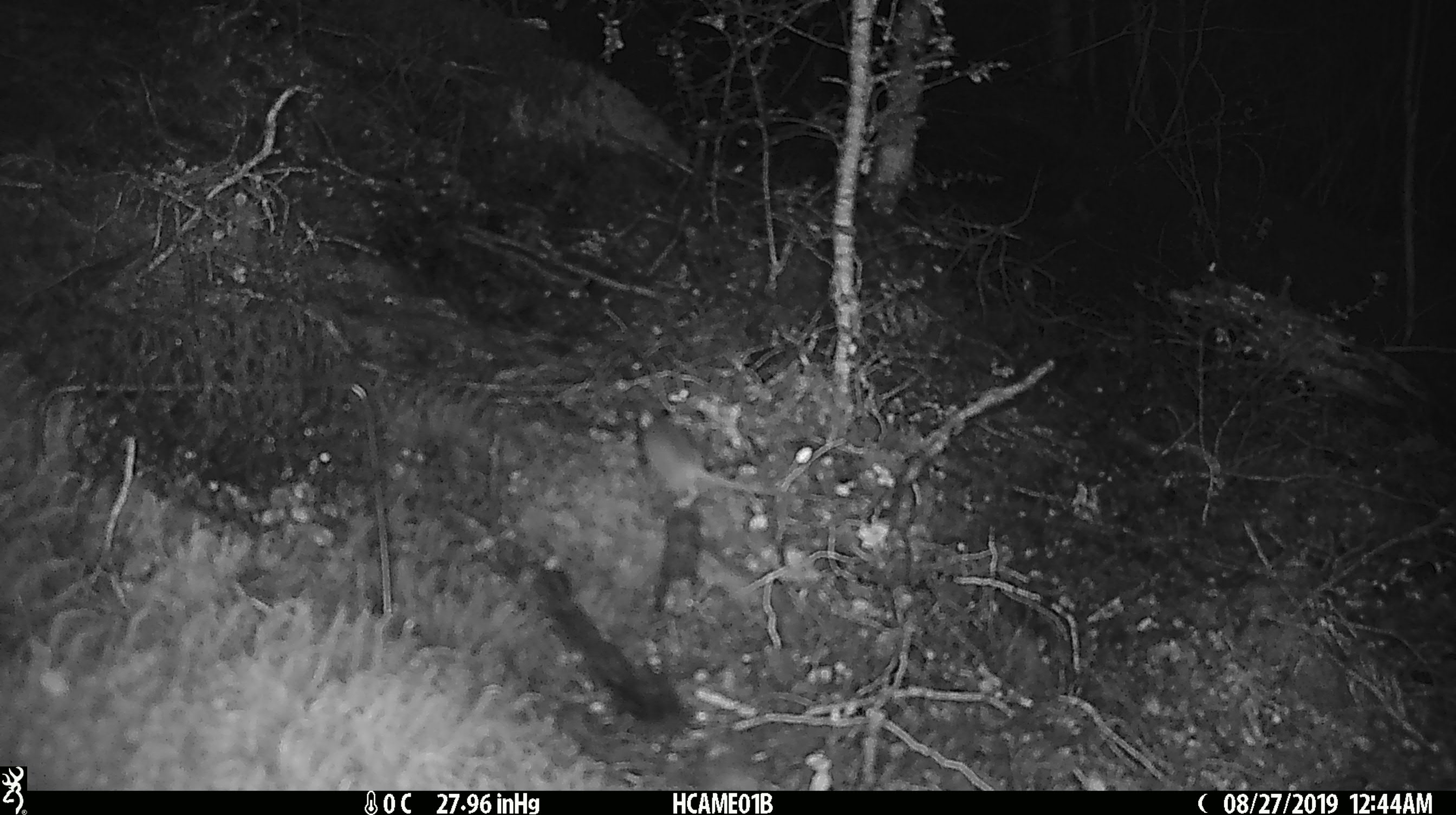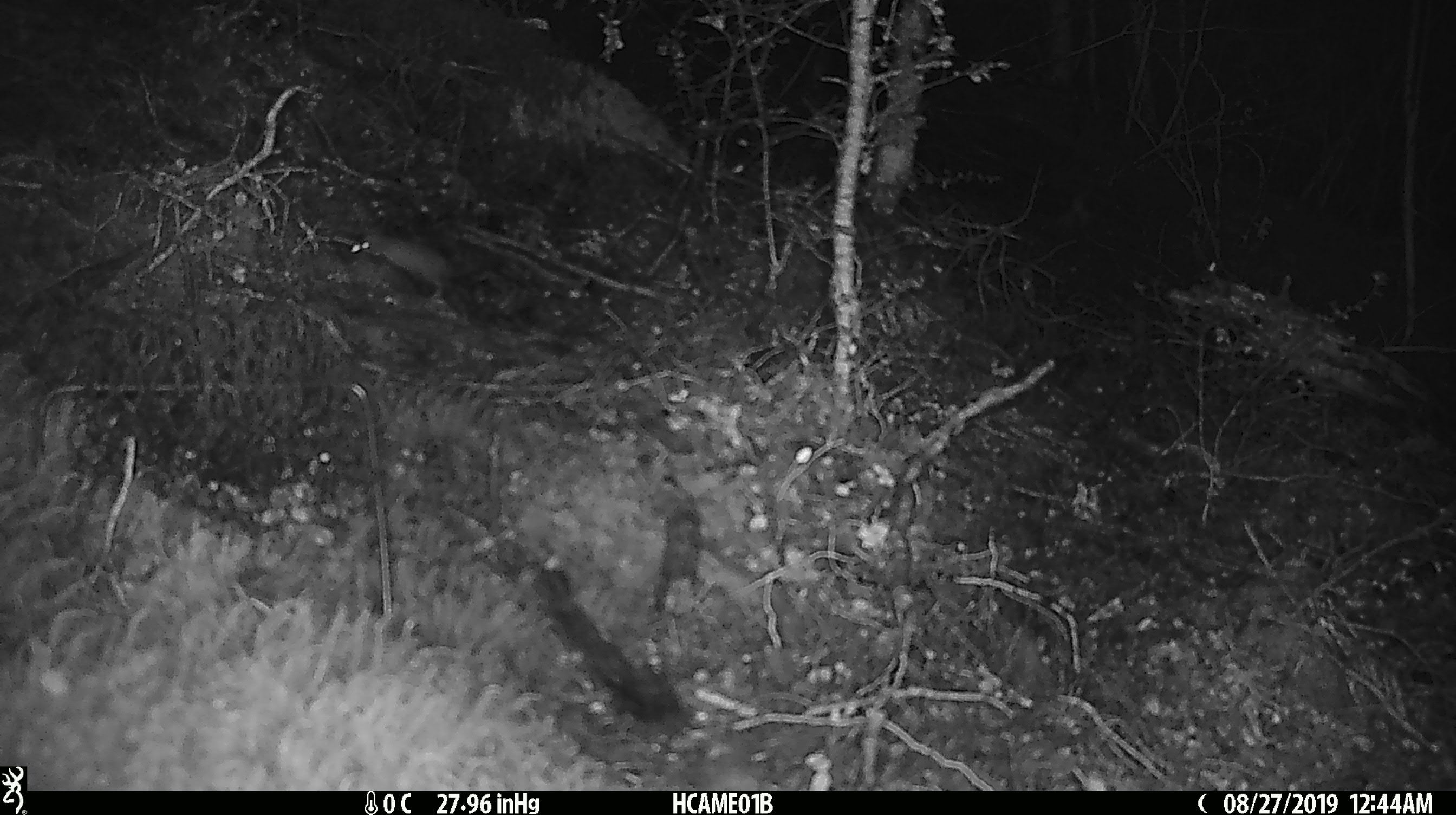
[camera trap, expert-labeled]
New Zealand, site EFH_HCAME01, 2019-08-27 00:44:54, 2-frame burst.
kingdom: Animalia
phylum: Chordata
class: Mammalia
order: Rodentia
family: Muridae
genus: Mus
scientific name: Mus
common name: mouse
Mouse (Mus).